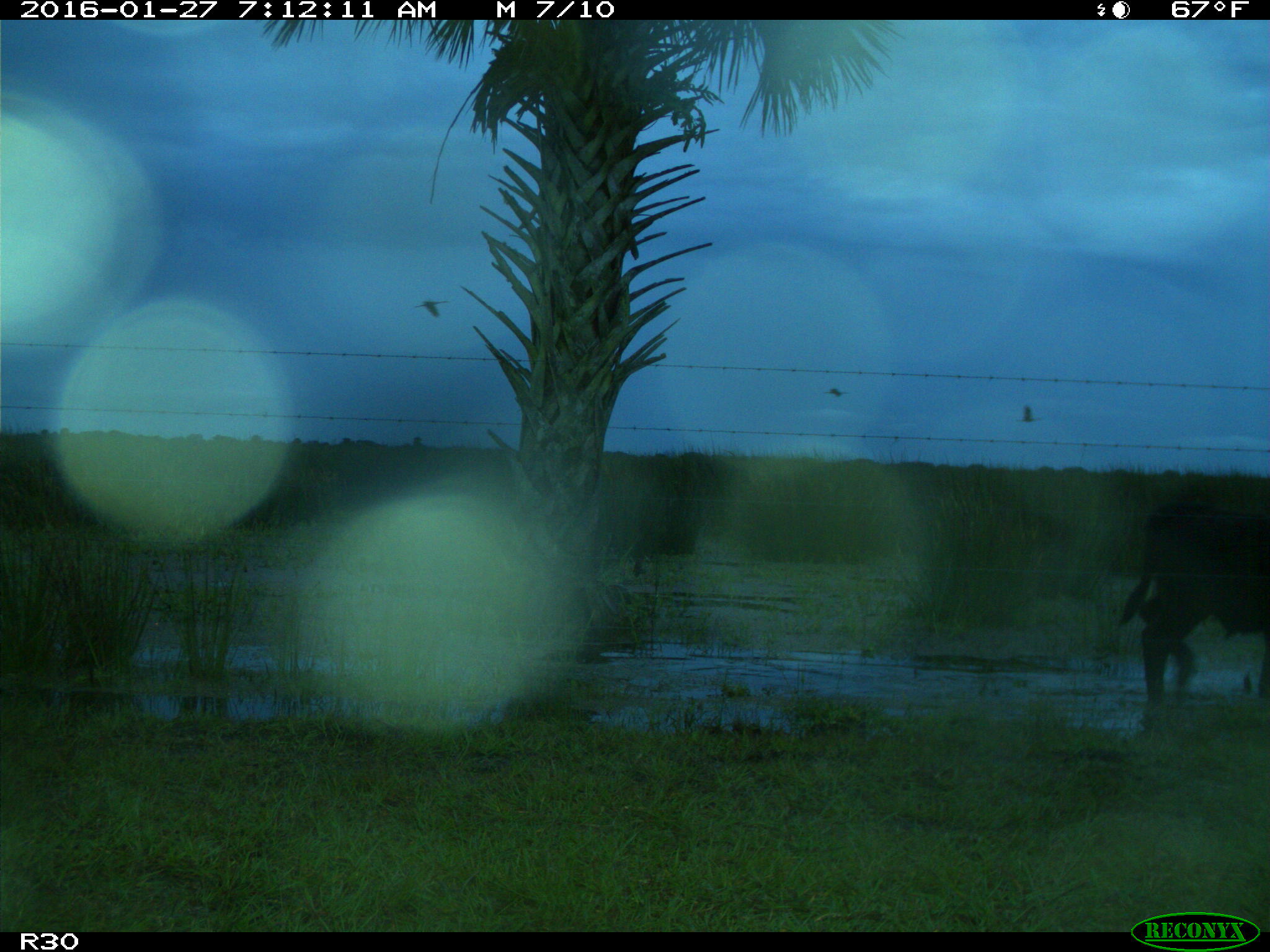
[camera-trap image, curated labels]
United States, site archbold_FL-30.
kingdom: Animalia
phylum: Chordata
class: Mammalia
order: Artiodactyla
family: Bovidae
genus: Bos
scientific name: Bos taurus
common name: domestic cow